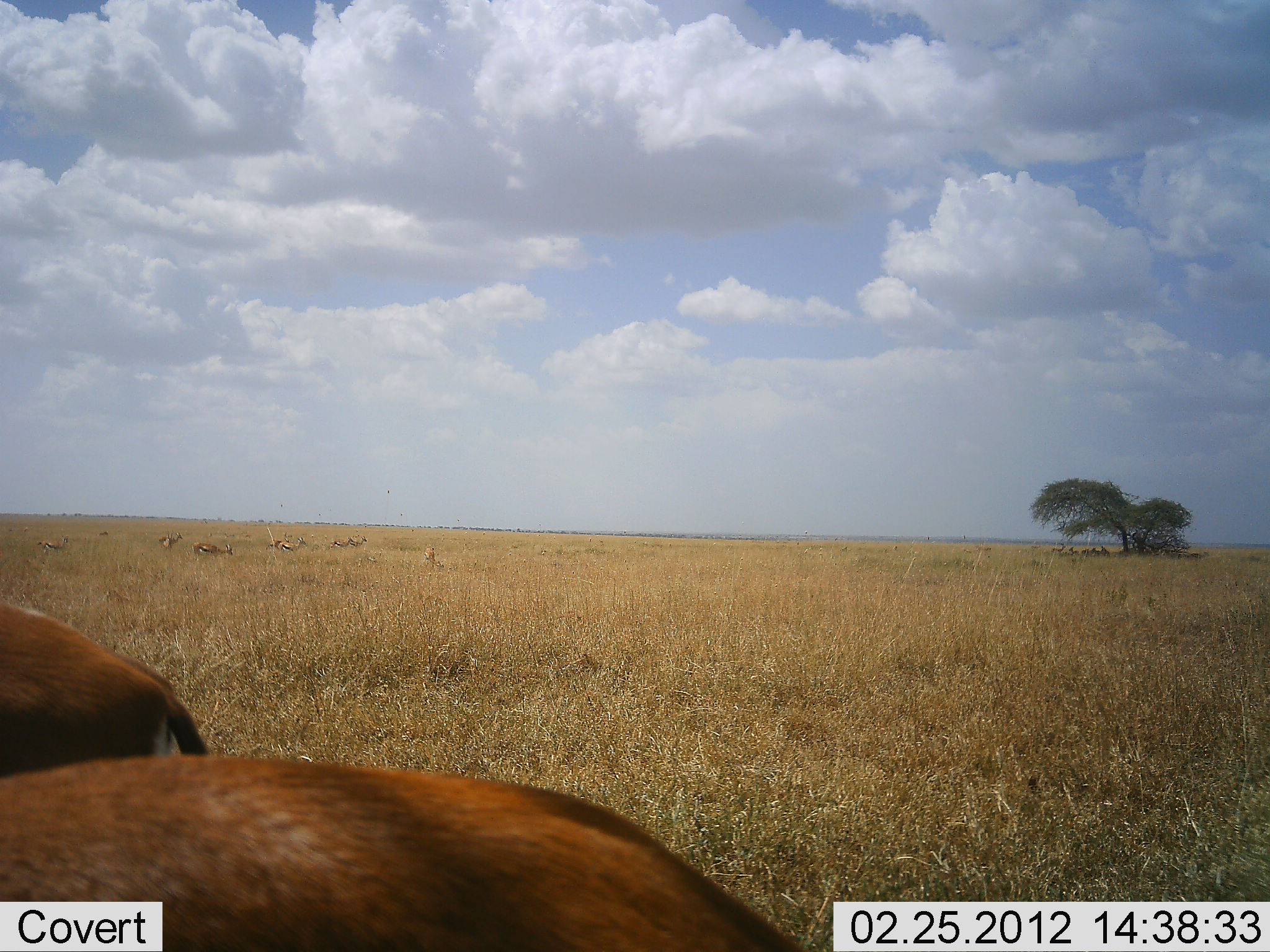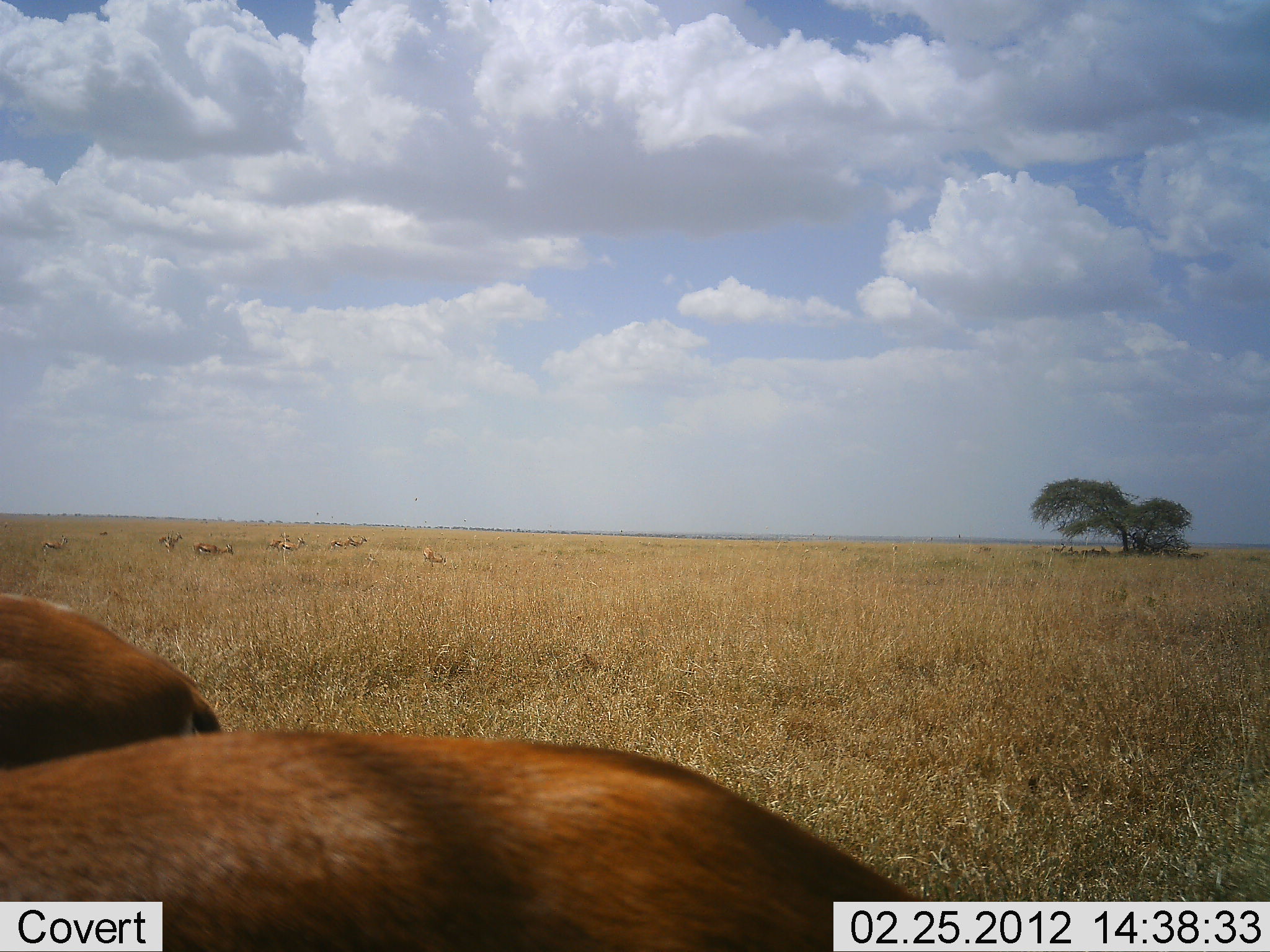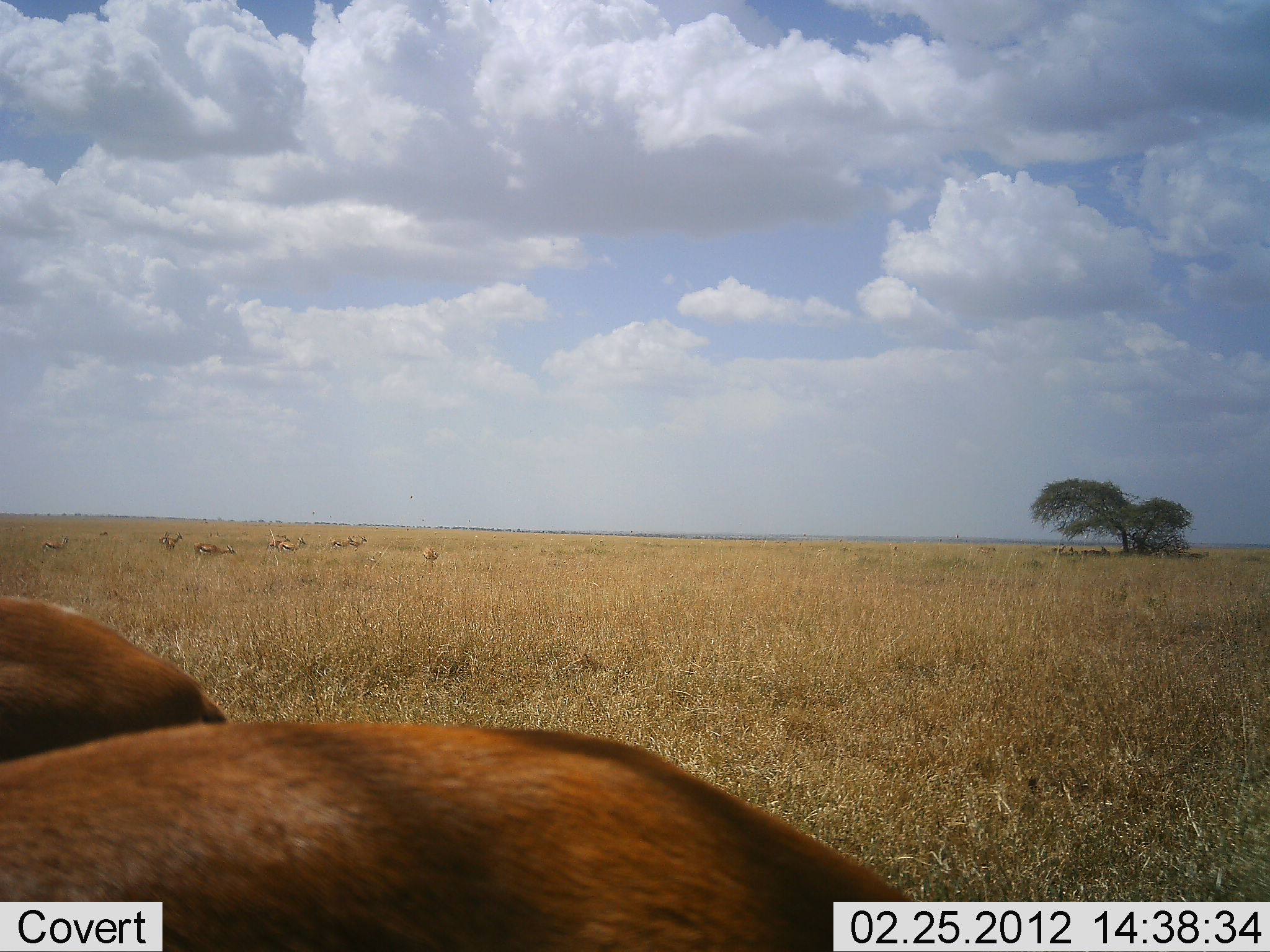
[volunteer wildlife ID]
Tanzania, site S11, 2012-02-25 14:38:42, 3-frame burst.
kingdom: Animalia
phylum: Chordata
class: Mammalia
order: Artiodactyla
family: Bovidae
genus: Eudorcas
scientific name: Eudorcas thomsonii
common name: thomson's gazelle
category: gazellethomsons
Gazellethomsons (thomson's gazelle) (Eudorcas thomsonii), count 11-50. Behavior (volunteer vote fractions): standing 100%, resting 31%, moving 0%, interacting 0%. Young present (vote fraction): 0%. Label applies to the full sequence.